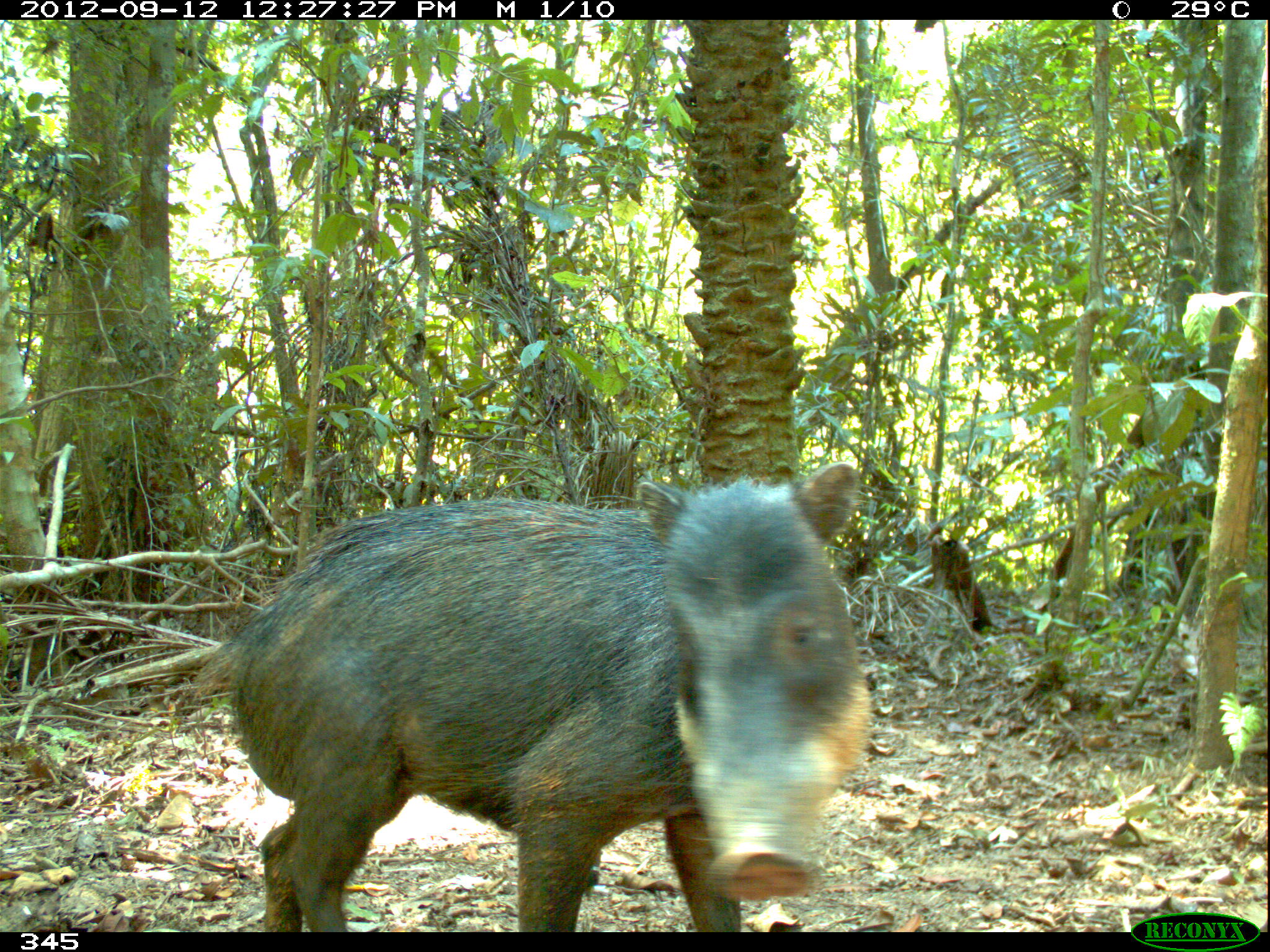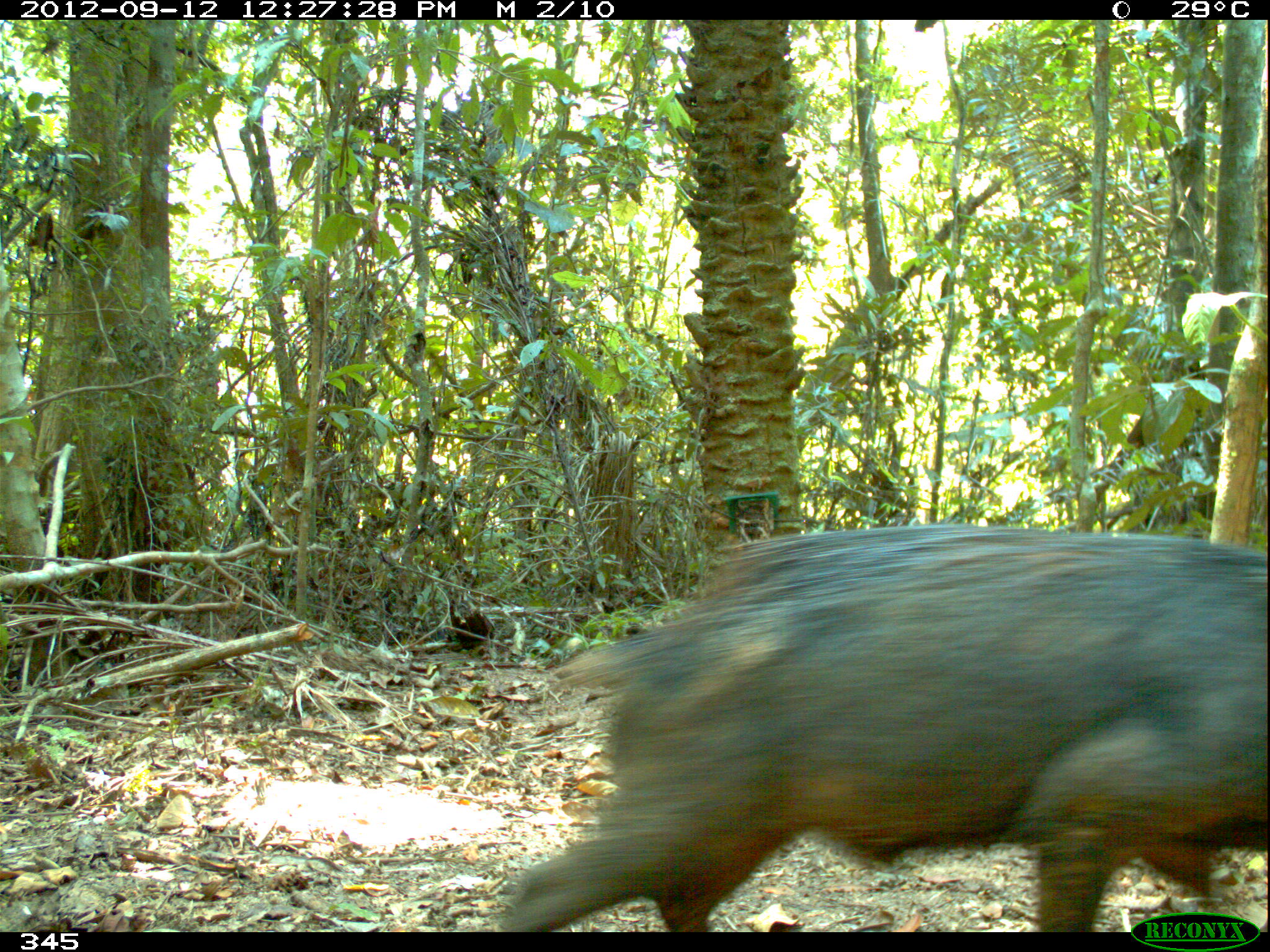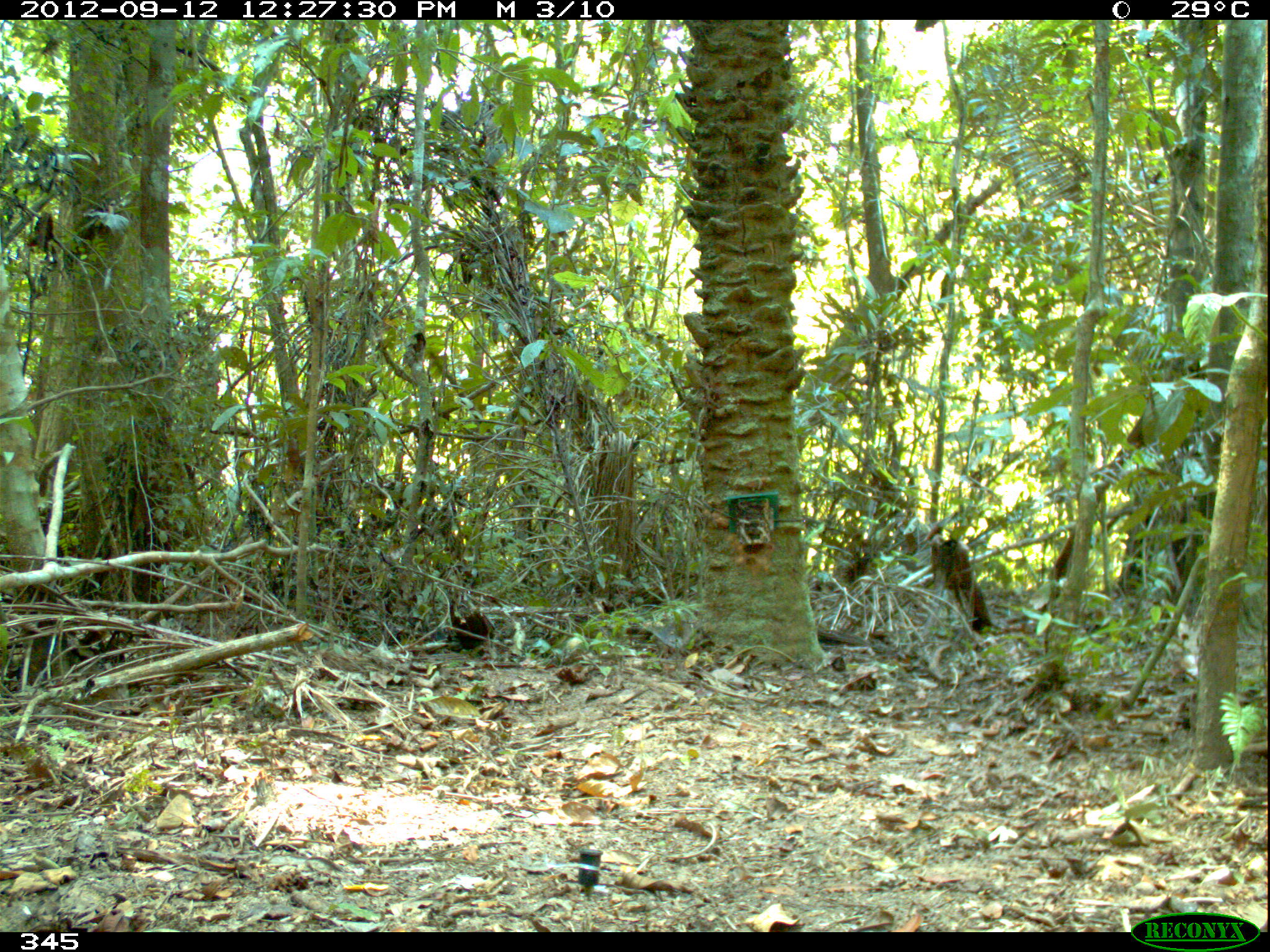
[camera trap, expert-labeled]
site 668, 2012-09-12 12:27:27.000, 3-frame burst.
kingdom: Animalia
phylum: Chordata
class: Mammalia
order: Artiodactyla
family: Tayassuidae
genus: Tayassu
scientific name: Tayassu pecari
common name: white-lipped peccary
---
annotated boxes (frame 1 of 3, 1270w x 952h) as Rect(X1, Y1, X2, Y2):
tayassu pecari: Rect(181, 461, 867, 932)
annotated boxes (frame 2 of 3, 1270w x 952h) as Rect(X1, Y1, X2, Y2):
tayassu pecari: Rect(489, 519, 1270, 932)